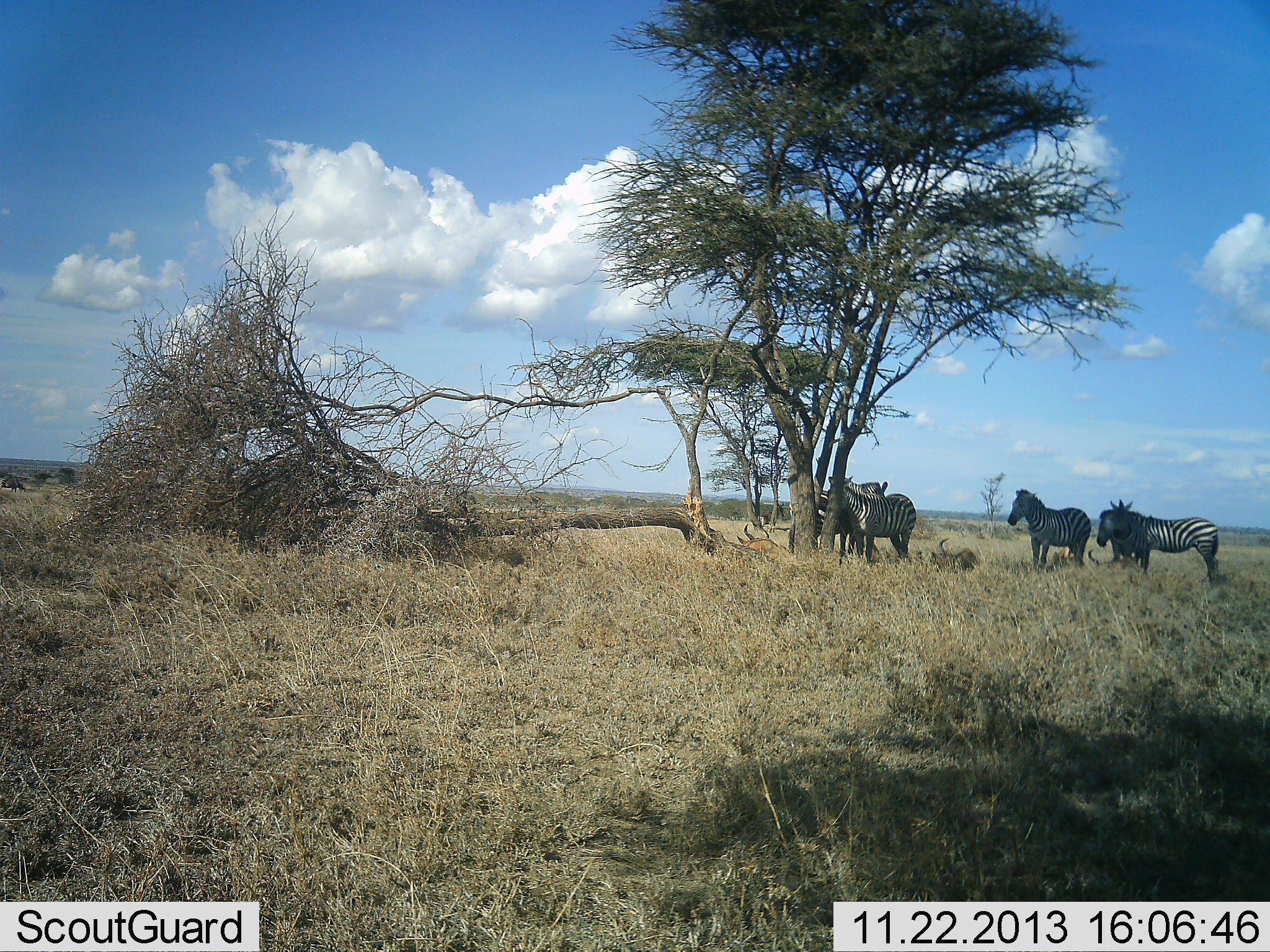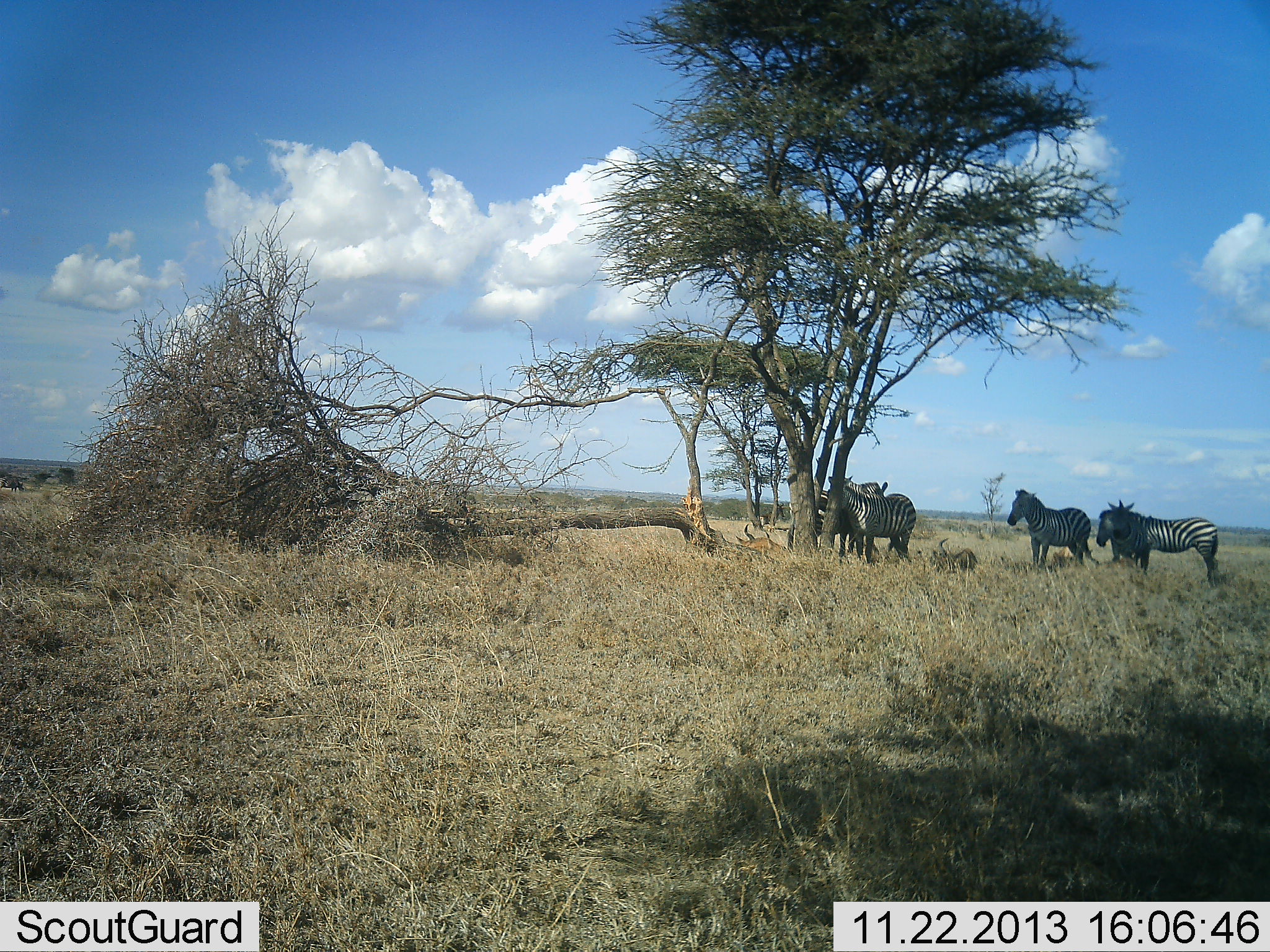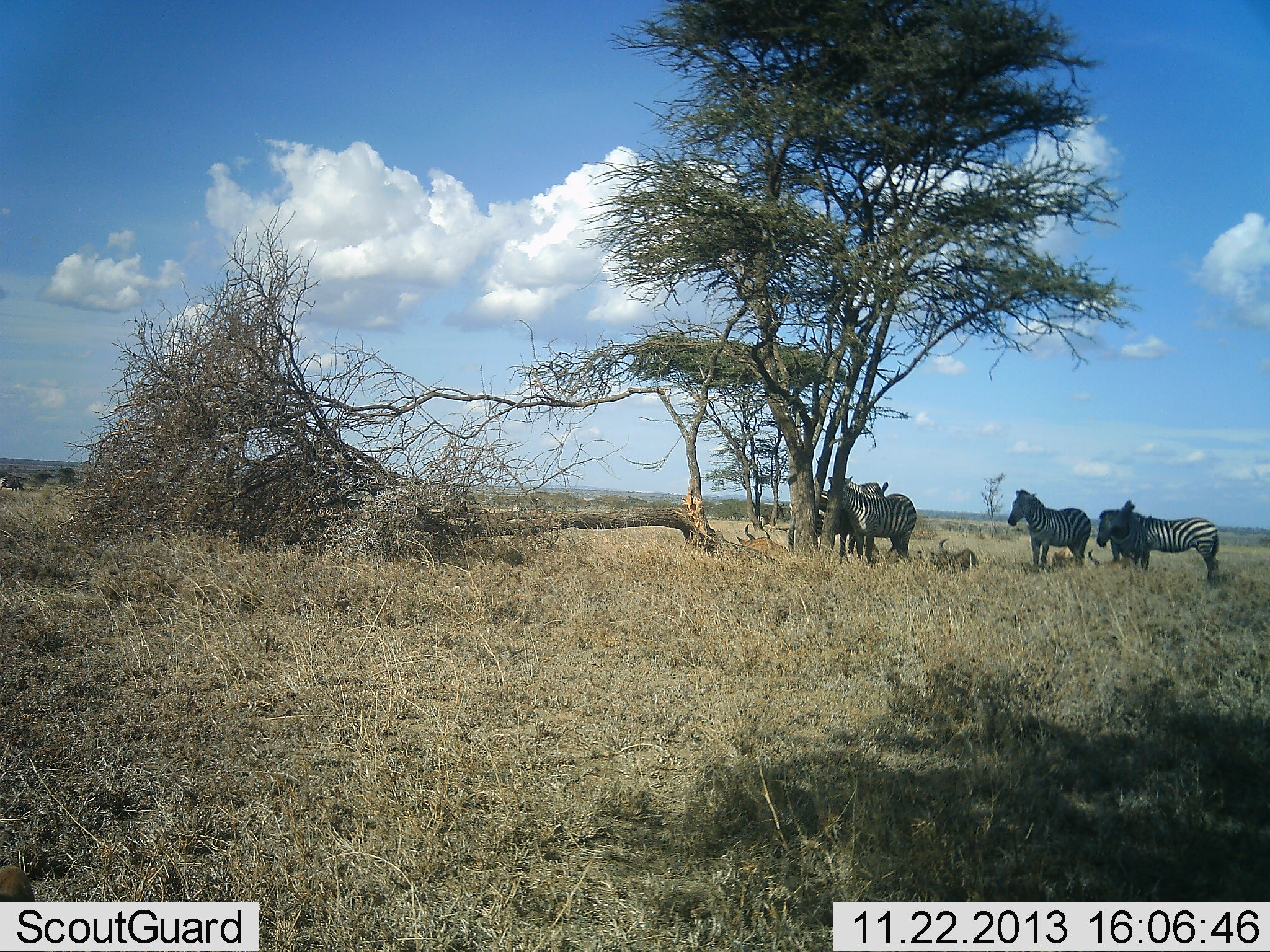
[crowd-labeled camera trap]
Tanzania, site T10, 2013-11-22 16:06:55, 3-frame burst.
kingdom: Animalia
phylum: Chordata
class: Mammalia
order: Perissodactyla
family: Equidae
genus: Equus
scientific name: Equus quagga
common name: plains zebra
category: zebra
Zebra (plains zebra) (Equus quagga), count 5. Behavior (volunteer vote fractions): standing 100%, resting 21%, moving 3%, interacting 9%. Young present (vote fraction): 3%. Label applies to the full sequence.